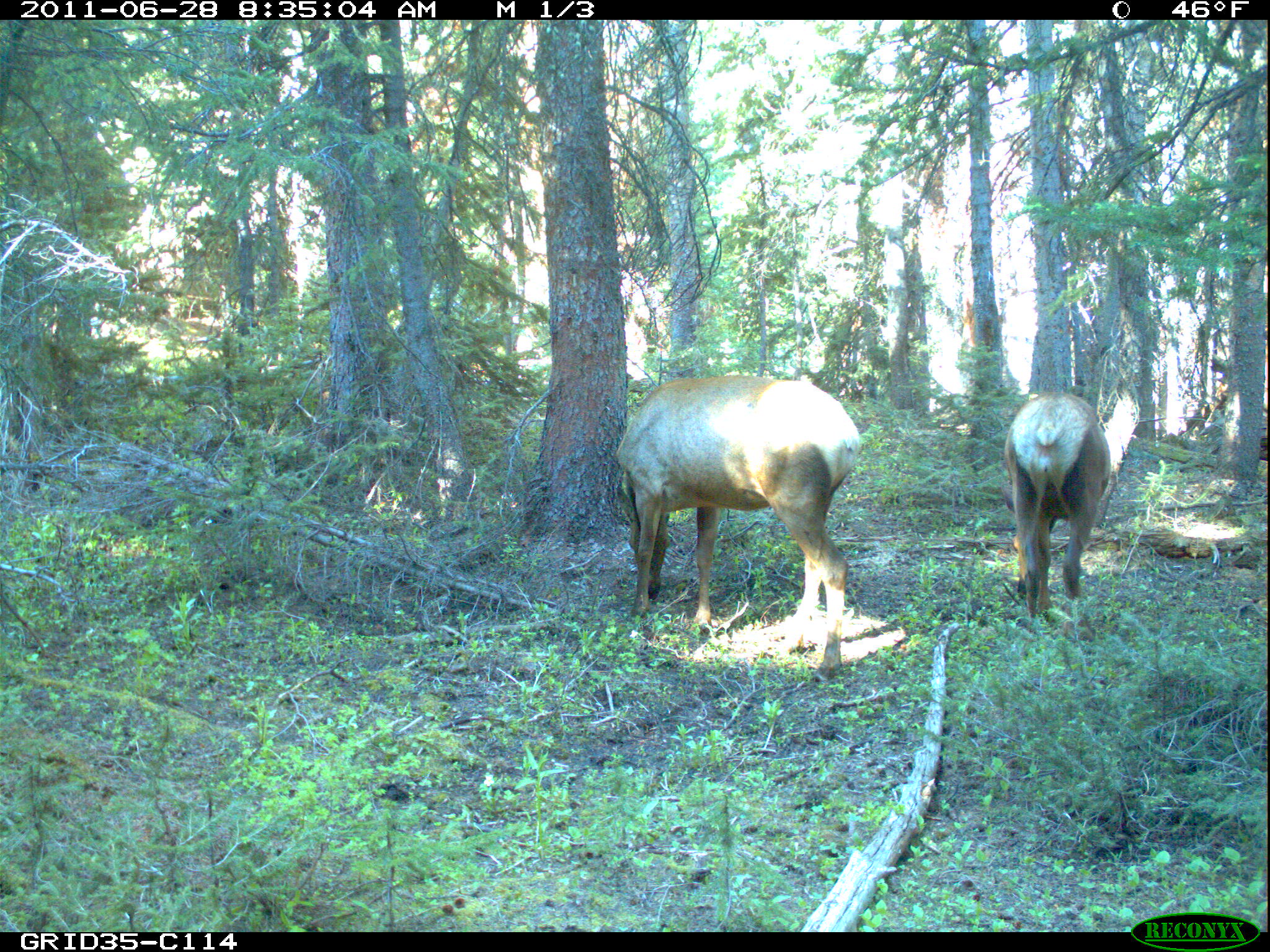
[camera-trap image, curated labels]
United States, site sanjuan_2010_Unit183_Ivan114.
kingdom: Animalia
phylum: Chordata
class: Mammalia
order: Artiodactyla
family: Cervidae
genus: Cervus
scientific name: Cervus elaphus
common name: red deer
Cervus elaphus (red deer).